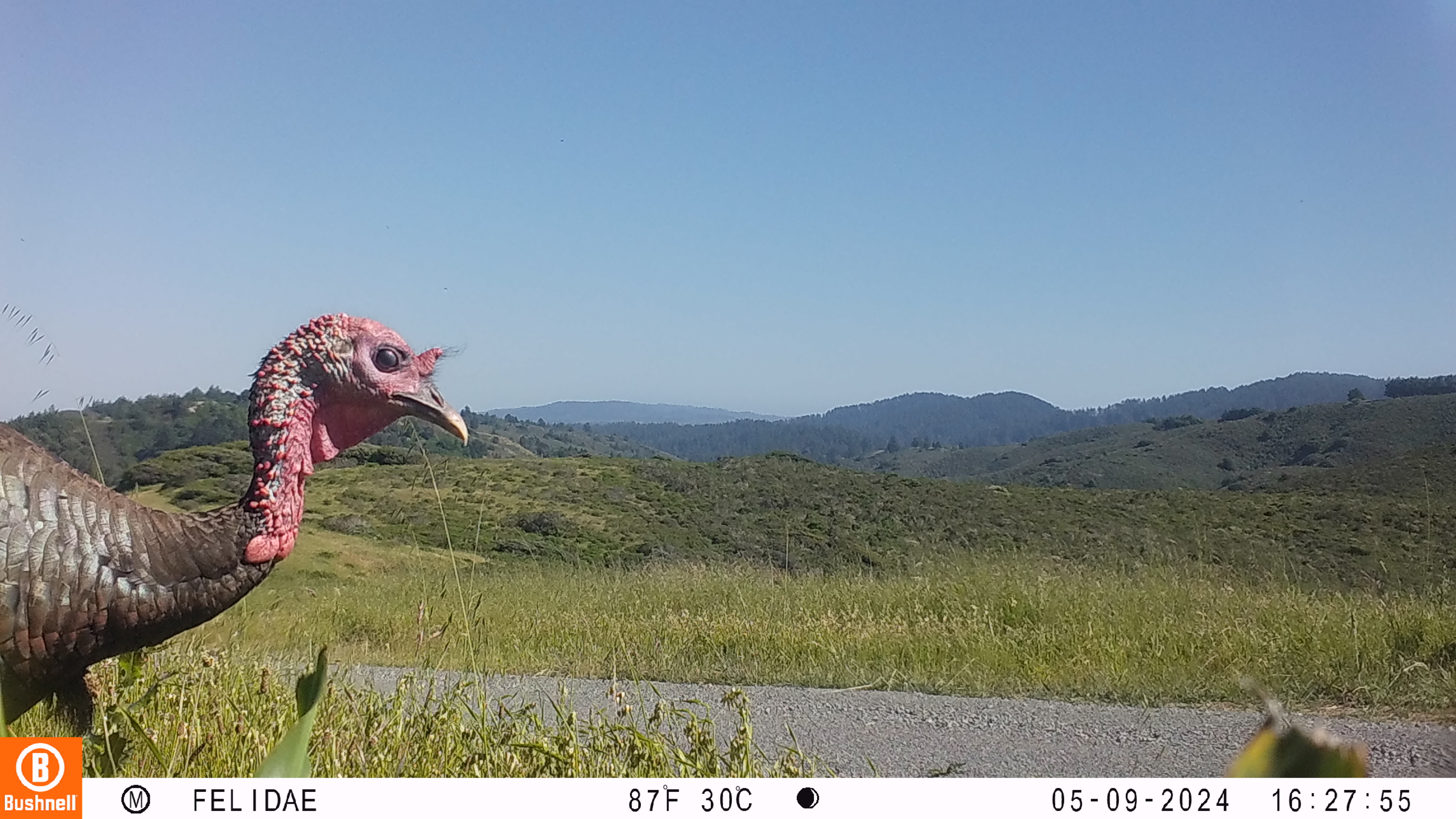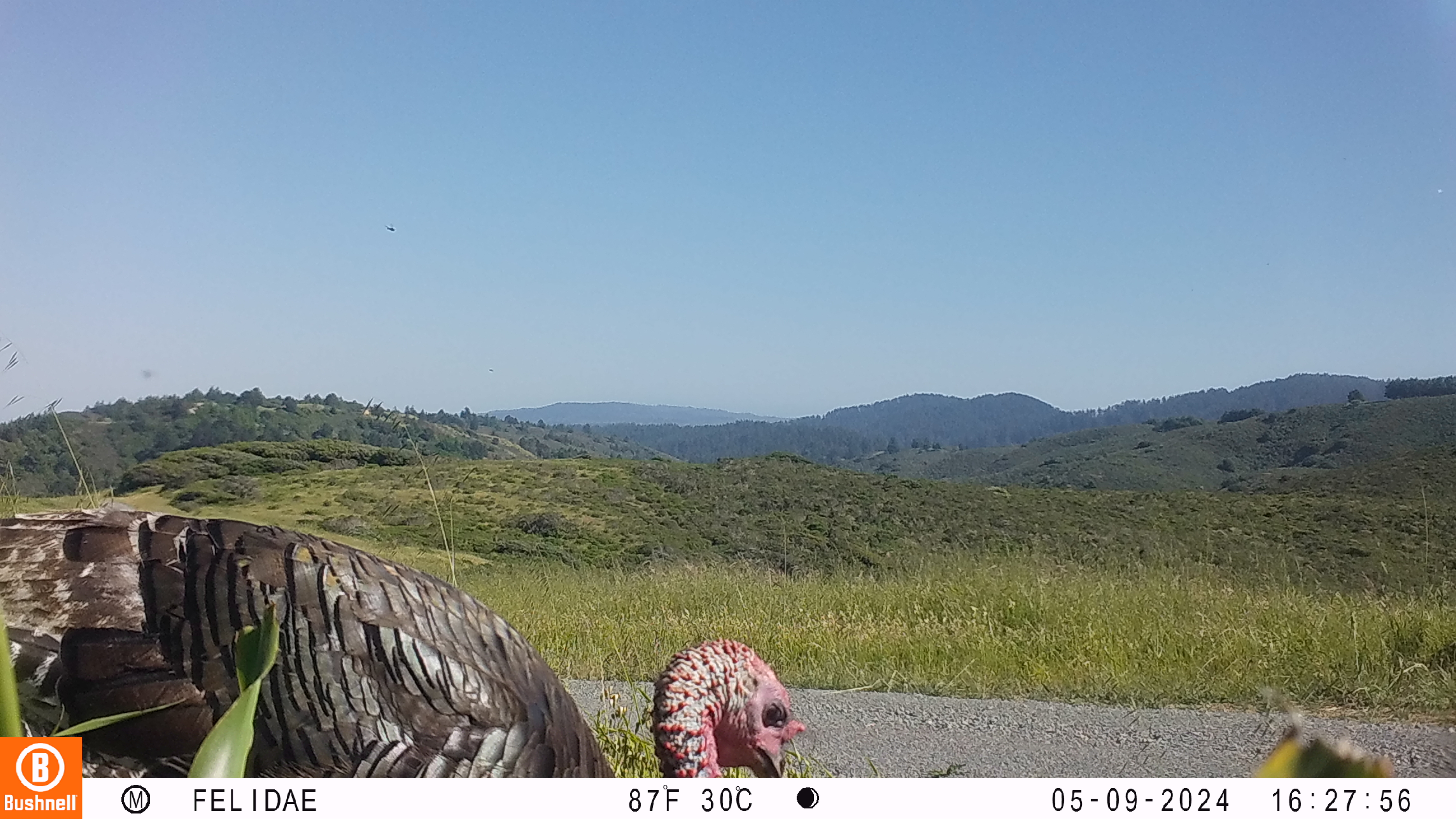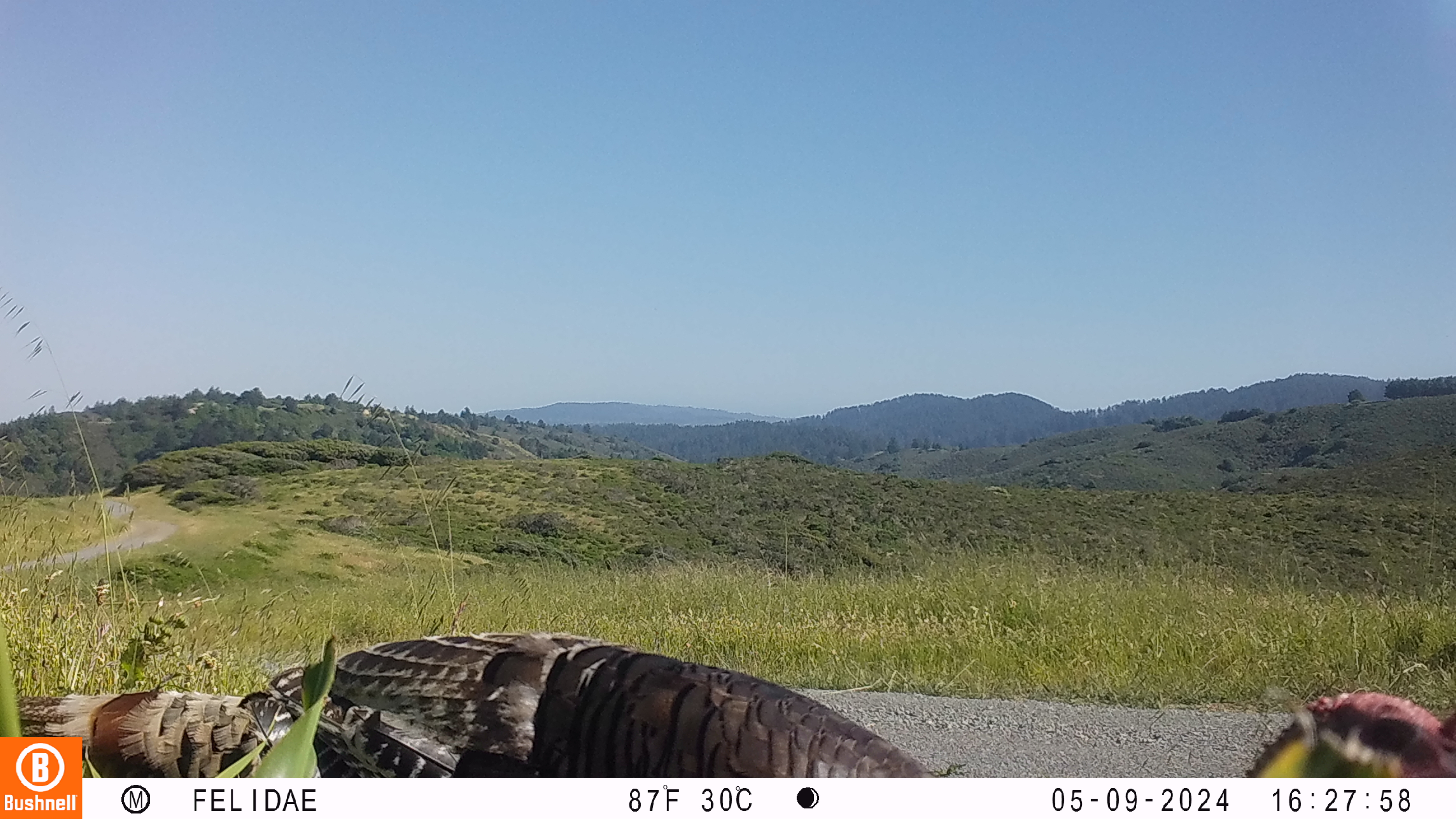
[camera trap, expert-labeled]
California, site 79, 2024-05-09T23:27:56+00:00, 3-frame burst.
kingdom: Animalia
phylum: Chordata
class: Aves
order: Galliformes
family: Phasianidae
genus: Meleagris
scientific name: Meleagris gallopavo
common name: turkey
Turkey (Meleagris gallopavo).